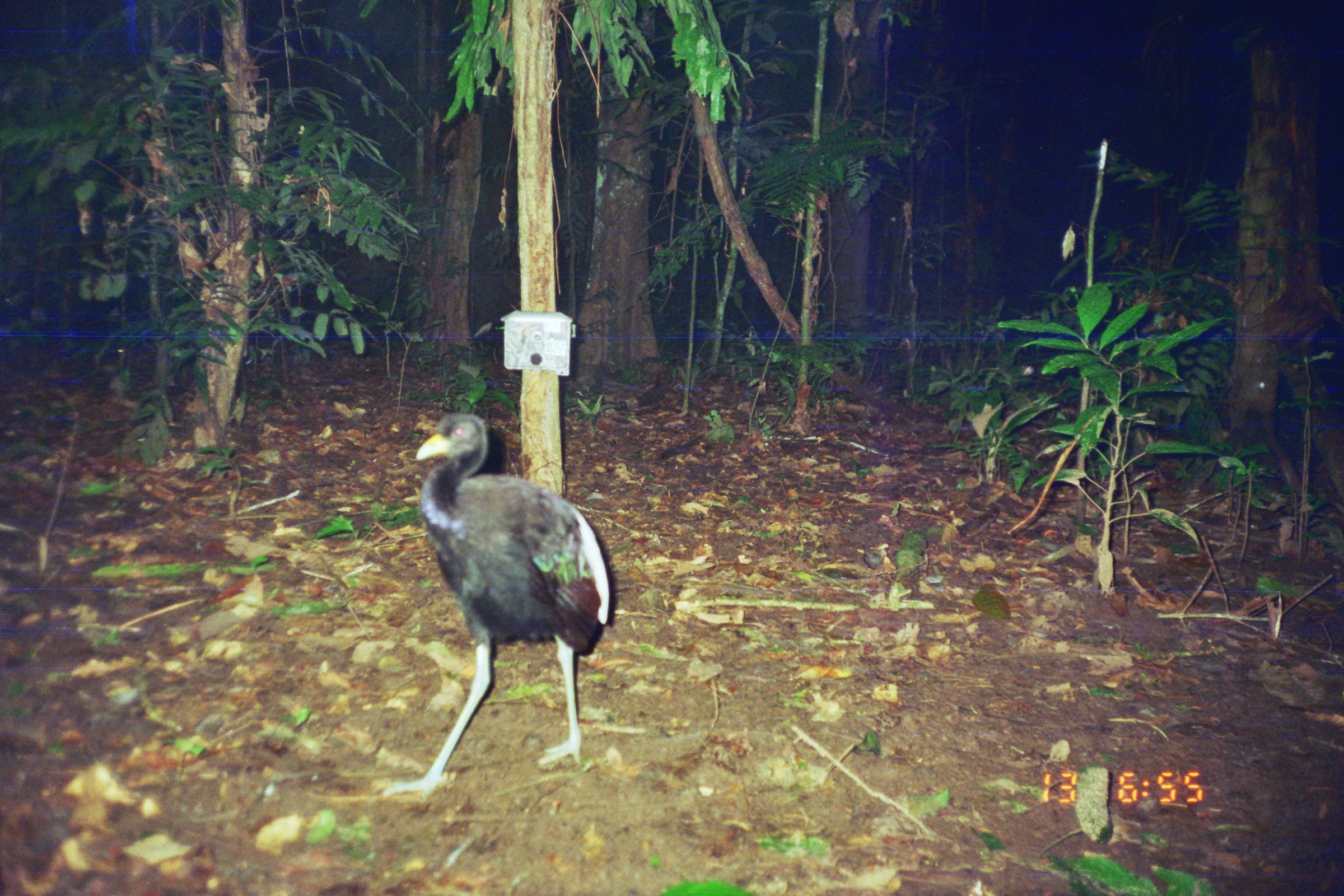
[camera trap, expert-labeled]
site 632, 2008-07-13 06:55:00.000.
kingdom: Animalia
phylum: Chordata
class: Aves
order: Gruiformes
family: Psophiidae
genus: Psophia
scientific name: Psophia leucoptera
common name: pale-winged trumpeter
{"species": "Psophia leucoptera (pale-winged trumpeter)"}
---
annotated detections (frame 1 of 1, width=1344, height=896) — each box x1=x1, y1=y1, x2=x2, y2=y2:
psophia leucoptera: x1=371, y1=409, x2=617, y2=804